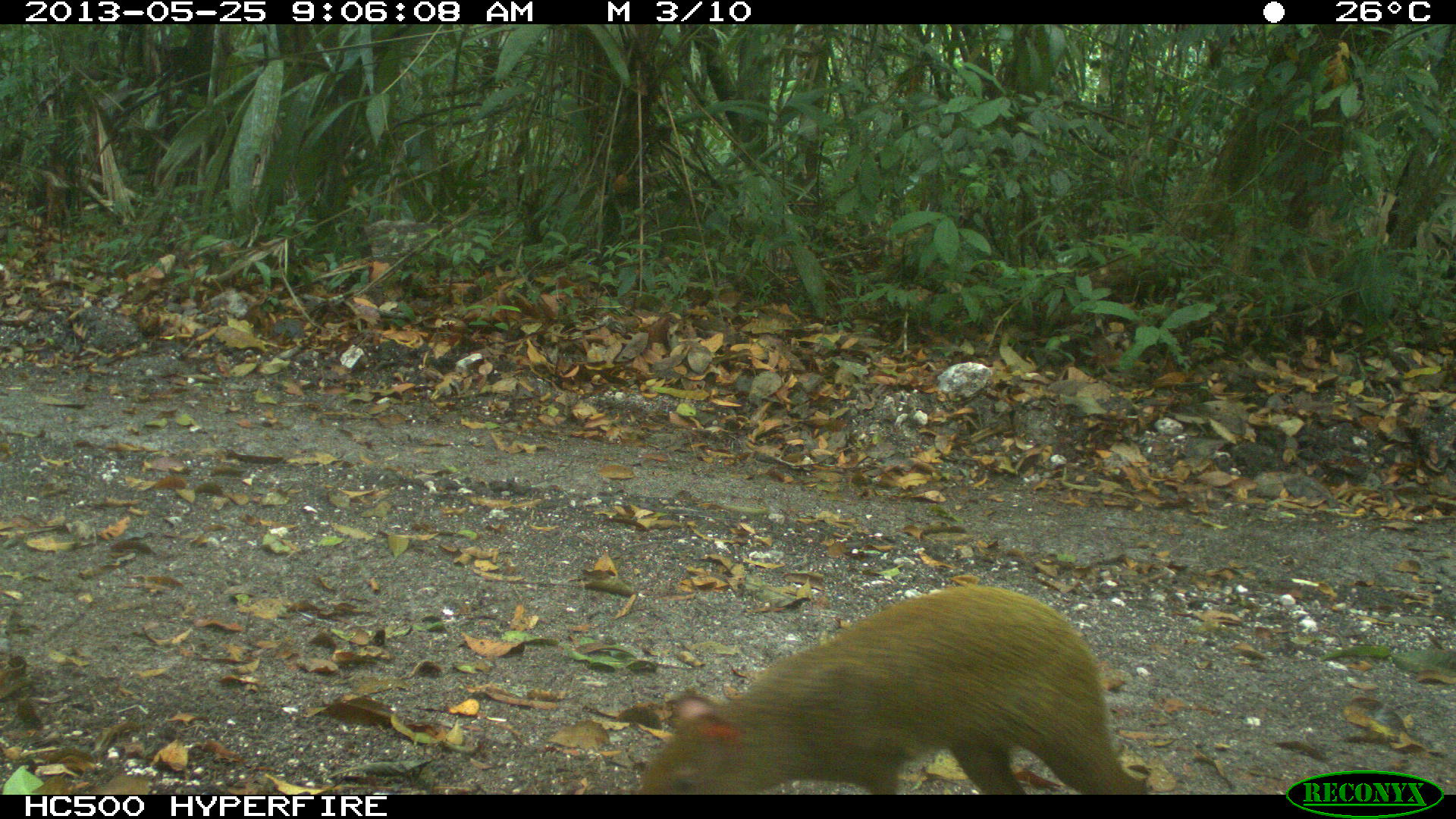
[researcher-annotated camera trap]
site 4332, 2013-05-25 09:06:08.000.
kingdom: Animalia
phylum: Chordata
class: Mammalia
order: Rodentia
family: Dasyproctidae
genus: Dasyprocta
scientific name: Dasyprocta punctata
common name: central american agouti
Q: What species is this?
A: Dasyprocta punctata (central american agouti).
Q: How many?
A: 1.